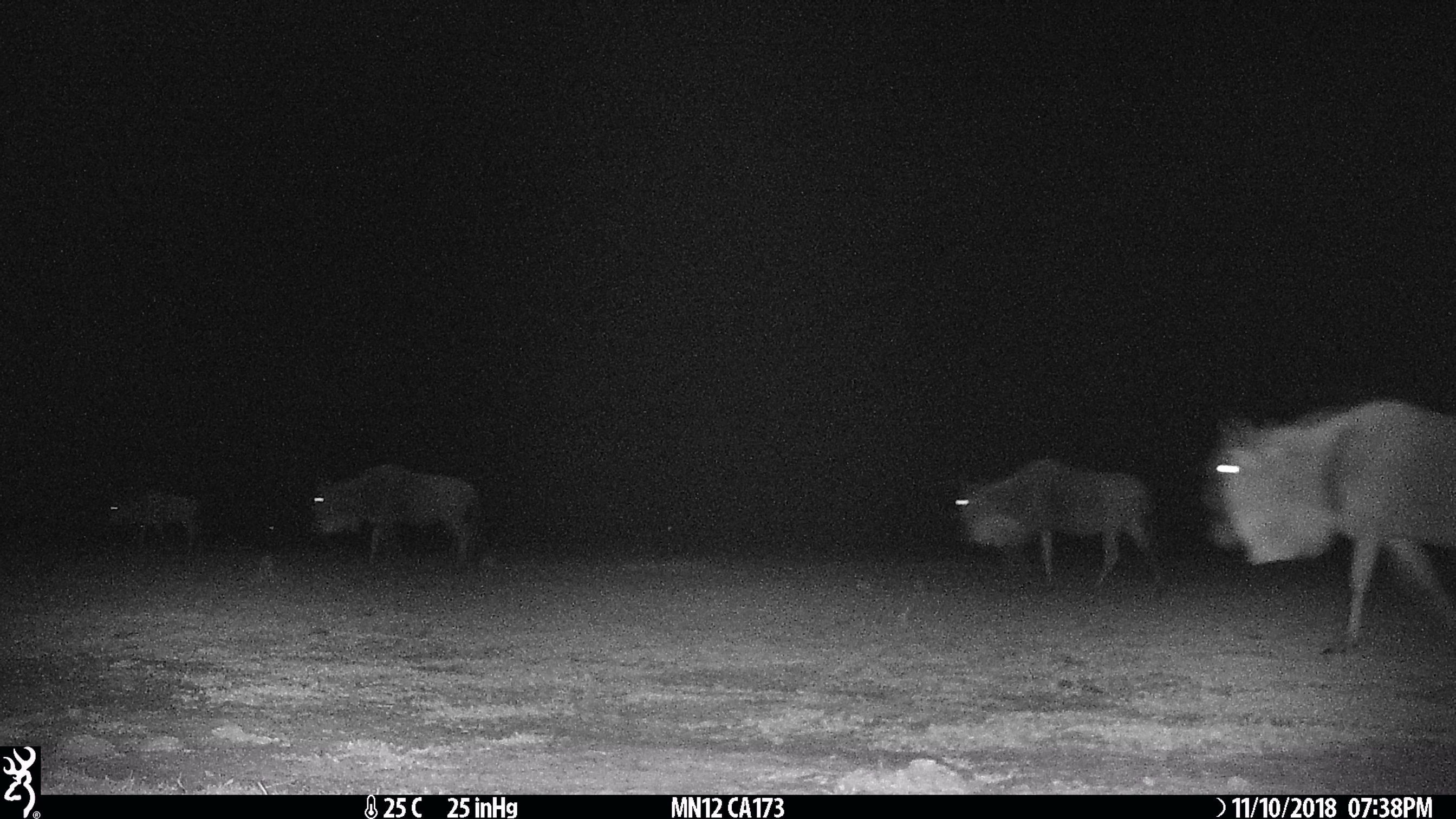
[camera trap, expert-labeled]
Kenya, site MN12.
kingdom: Animalia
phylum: Chordata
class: Mammalia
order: Artiodactyla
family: Bovidae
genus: Connochaetes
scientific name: Connochaetes taurinus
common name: blue wildebeest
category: wildebeest